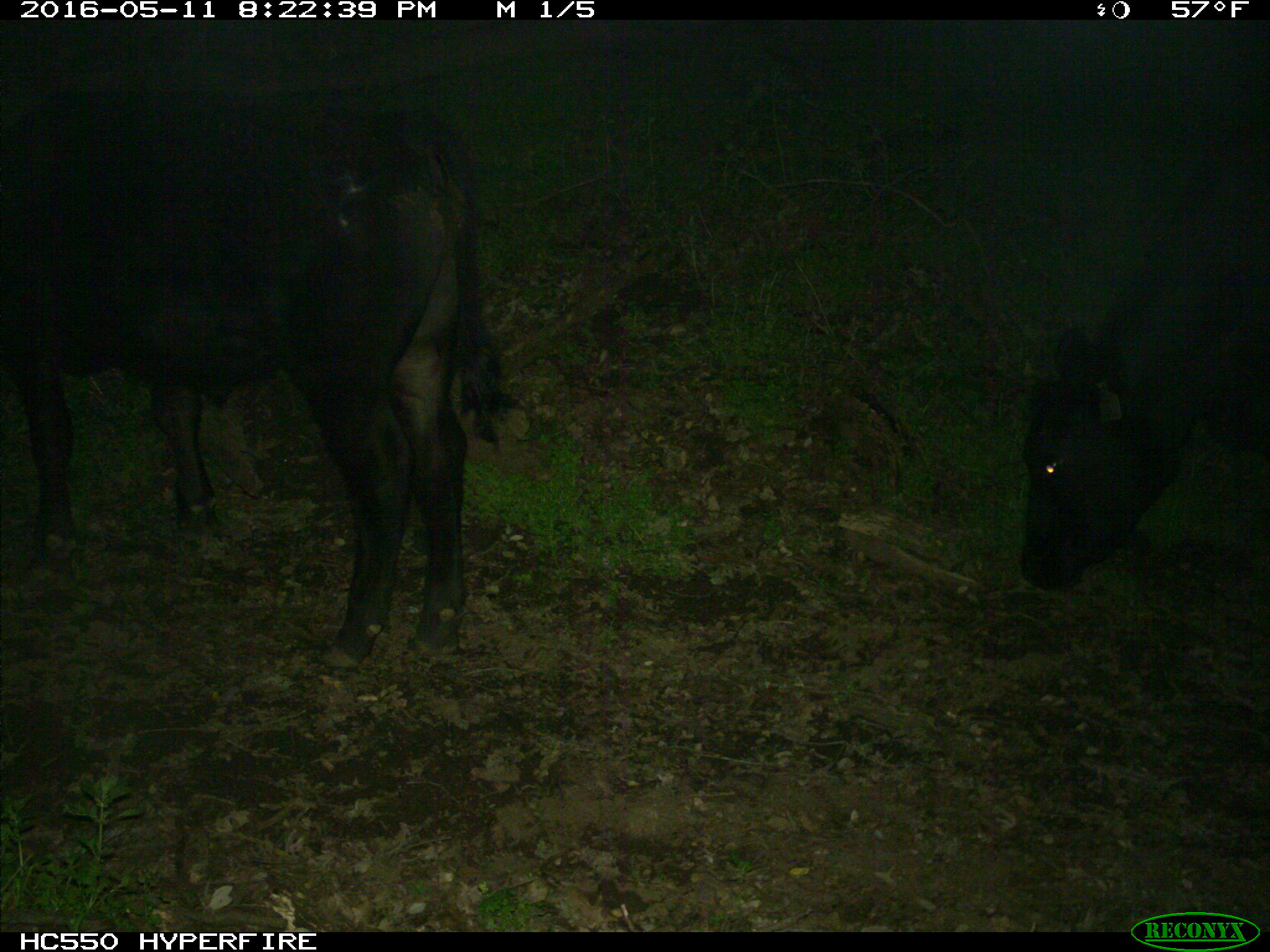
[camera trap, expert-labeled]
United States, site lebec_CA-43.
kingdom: Animalia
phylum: Chordata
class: Mammalia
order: Artiodactyla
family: Bovidae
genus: Bos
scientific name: Bos taurus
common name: domestic cow